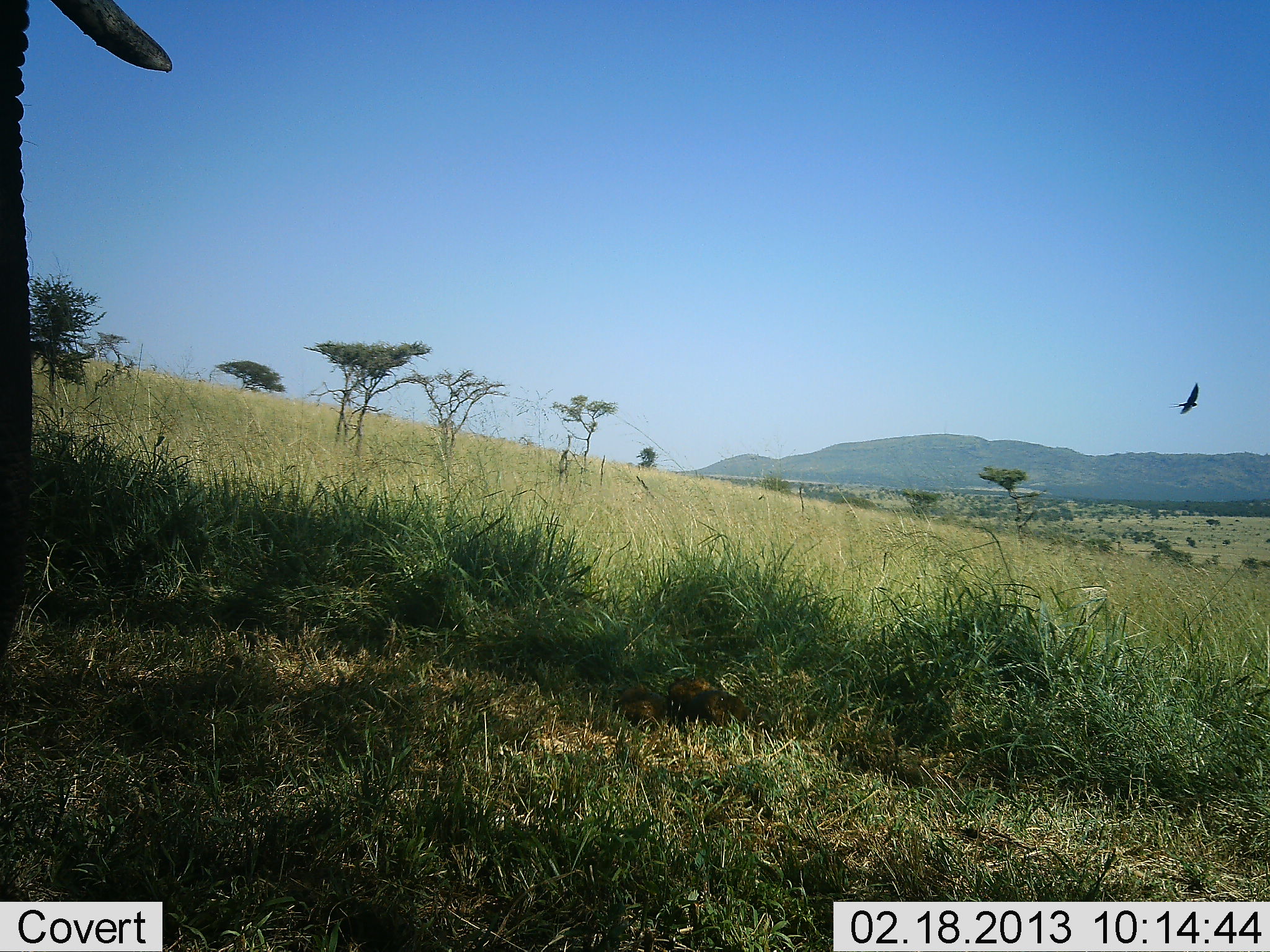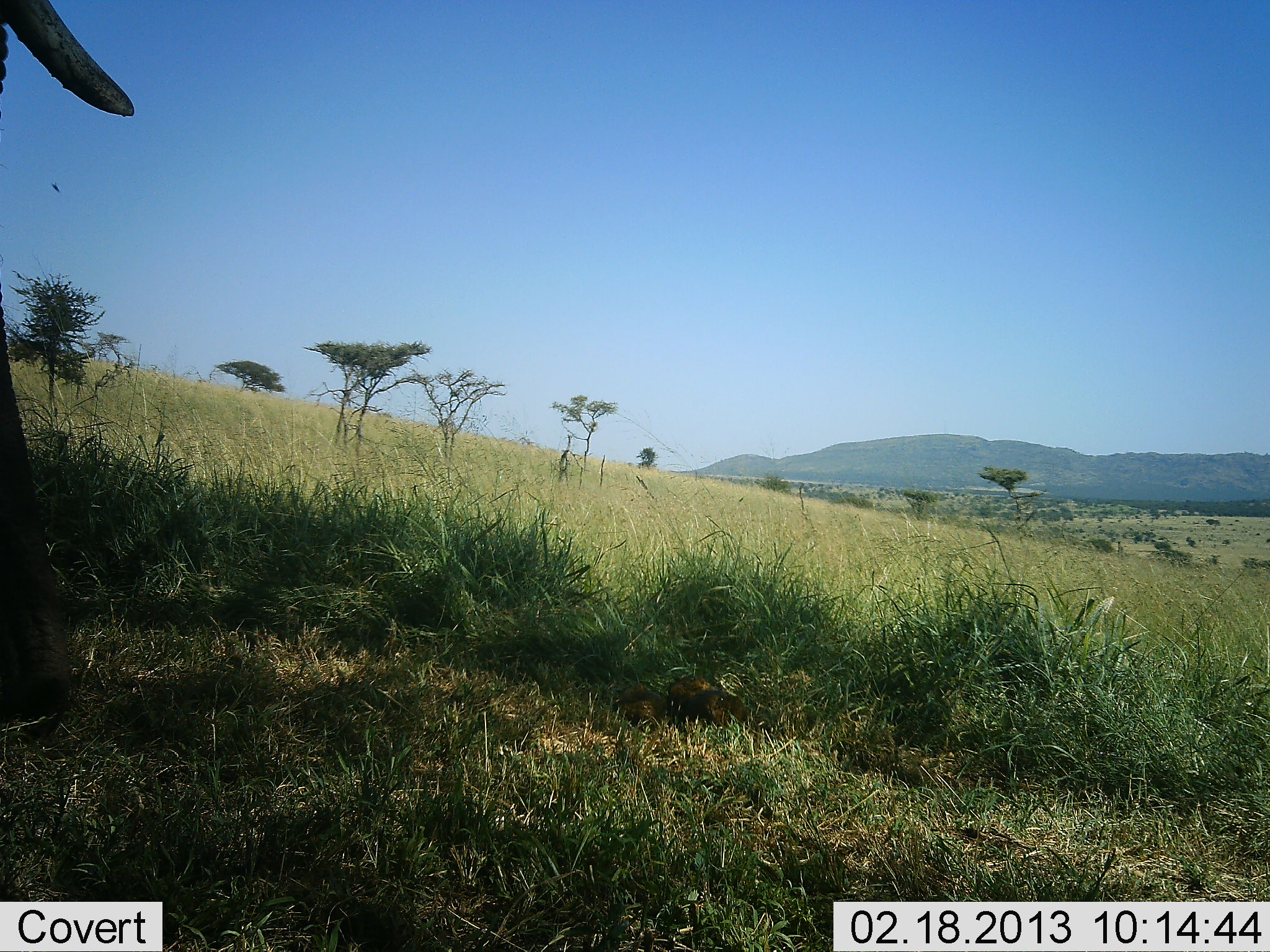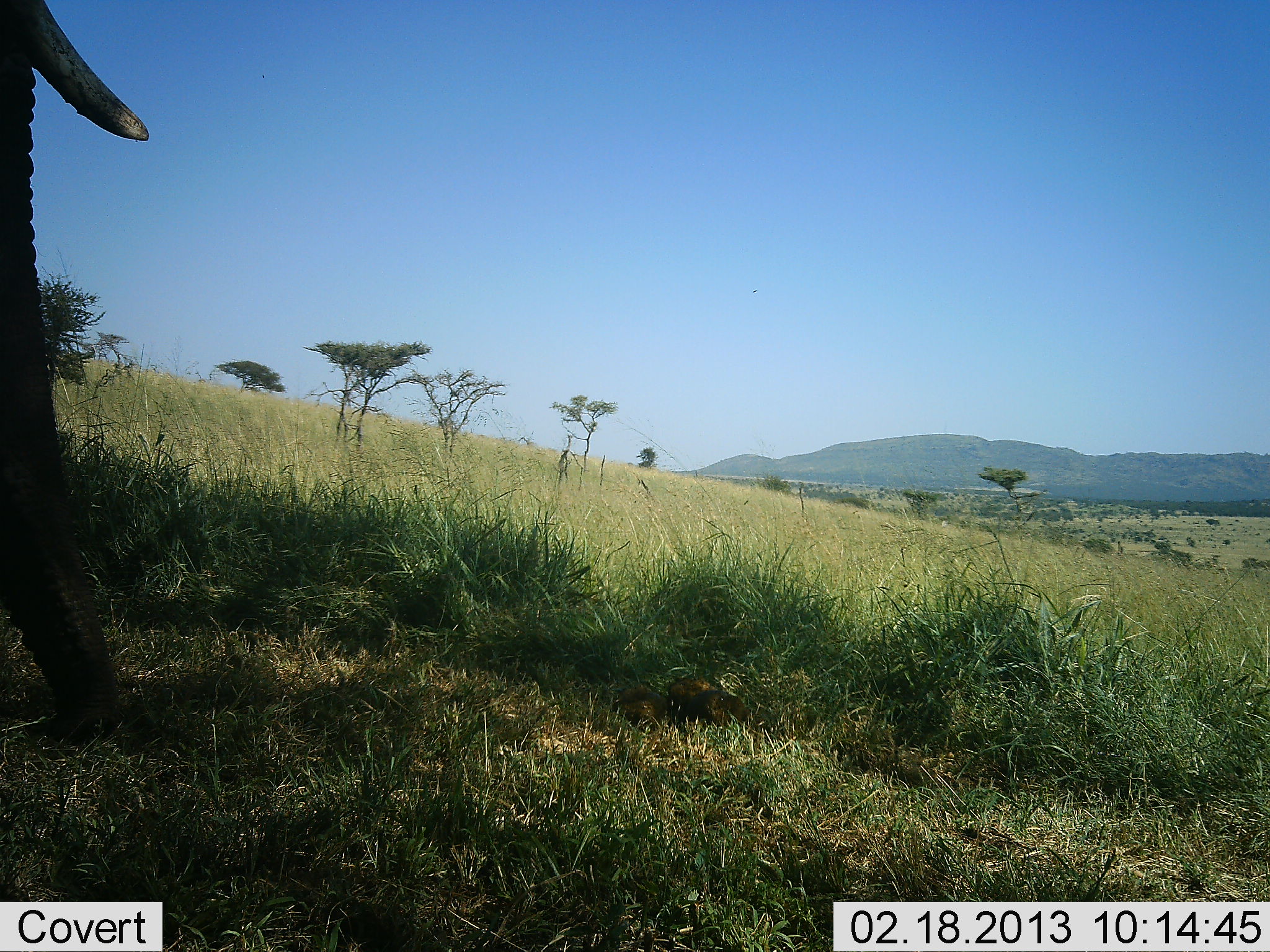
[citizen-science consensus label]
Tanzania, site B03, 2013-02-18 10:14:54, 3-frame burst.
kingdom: Animalia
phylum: Chordata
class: Mammalia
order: Proboscidea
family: Elephantidae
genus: Loxodonta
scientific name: Loxodonta africana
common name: african bush elephant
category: elephant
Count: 1.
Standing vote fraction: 62%.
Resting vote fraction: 0%.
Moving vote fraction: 26%.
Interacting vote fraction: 0%.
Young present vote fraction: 0%.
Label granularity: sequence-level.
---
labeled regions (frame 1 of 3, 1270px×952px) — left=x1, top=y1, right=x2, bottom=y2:
animal: left=0, top=0, right=171, bottom=677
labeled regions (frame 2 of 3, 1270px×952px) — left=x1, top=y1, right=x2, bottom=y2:
animal: left=1, top=0, right=136, bottom=741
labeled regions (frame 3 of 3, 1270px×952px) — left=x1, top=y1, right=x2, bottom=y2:
animal: left=0, top=0, right=150, bottom=741